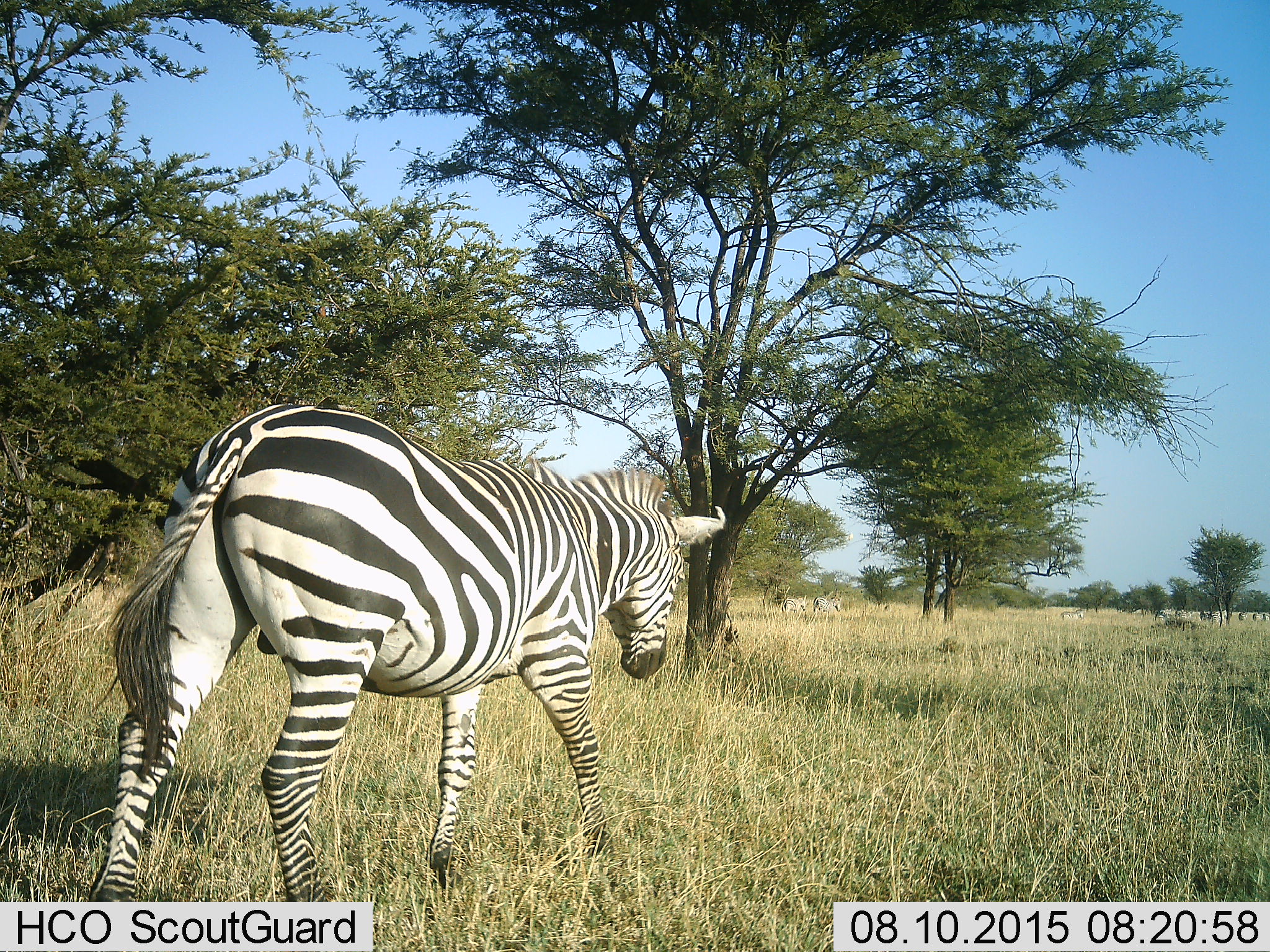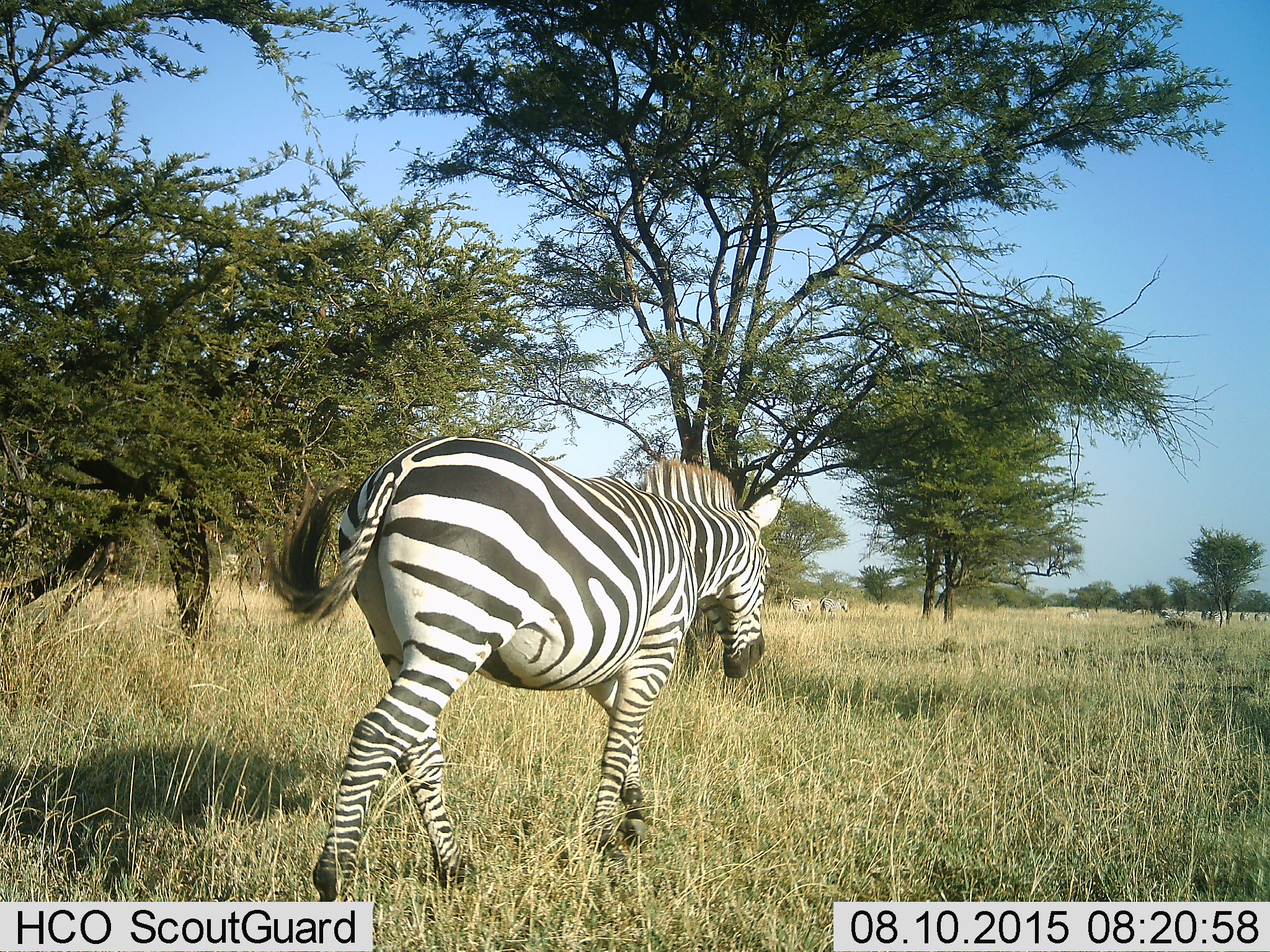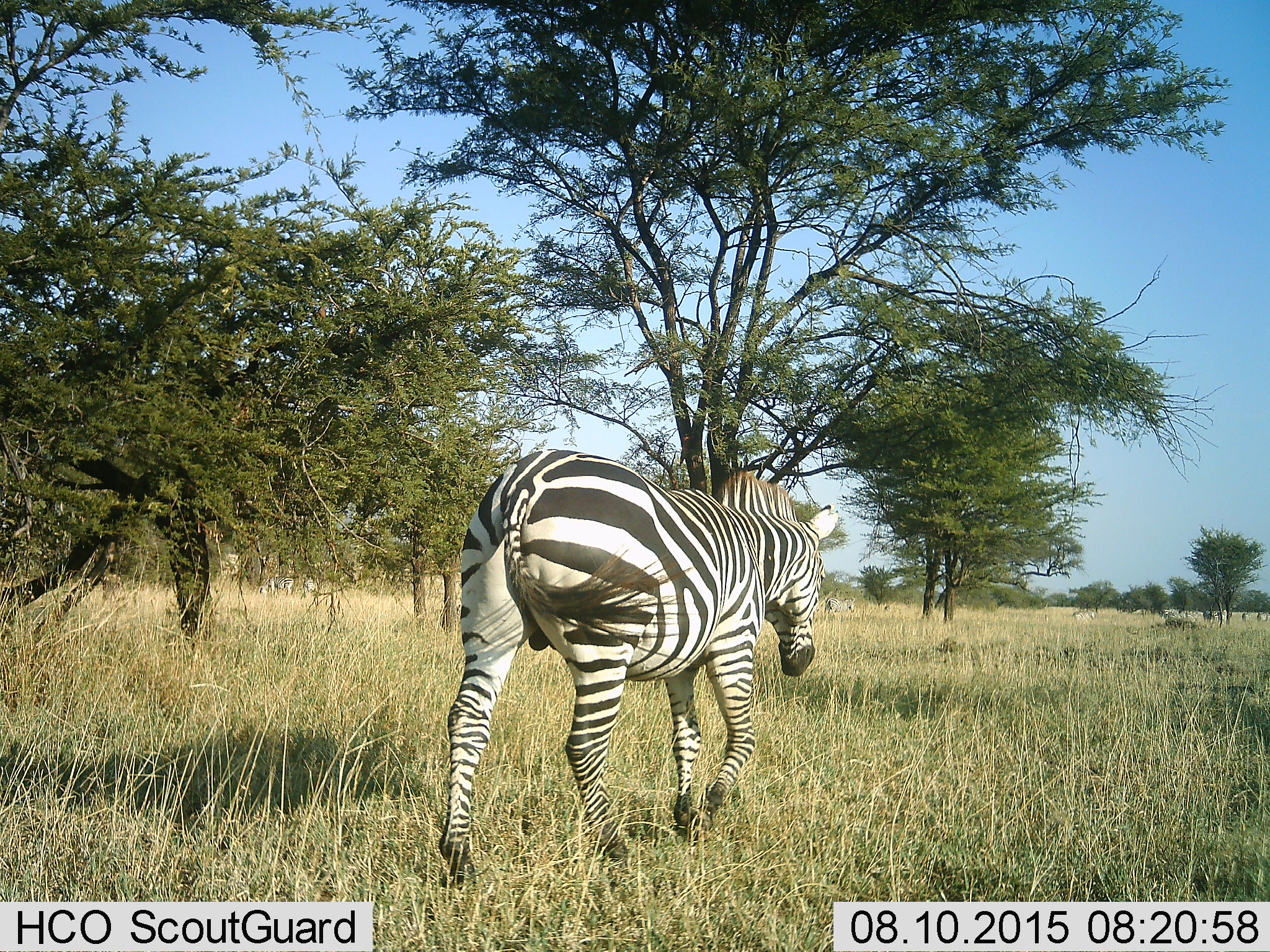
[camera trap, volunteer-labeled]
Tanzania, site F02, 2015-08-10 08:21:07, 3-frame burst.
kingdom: Animalia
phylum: Chordata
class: Mammalia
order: Perissodactyla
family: Equidae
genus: Equus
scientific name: Equus quagga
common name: plains zebra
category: zebra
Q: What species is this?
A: Zebra (plains zebra) (Equus quagga).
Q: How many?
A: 11-50.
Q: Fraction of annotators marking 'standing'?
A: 11%.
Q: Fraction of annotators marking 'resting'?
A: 0%.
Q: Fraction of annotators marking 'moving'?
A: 100%.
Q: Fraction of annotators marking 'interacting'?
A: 0%.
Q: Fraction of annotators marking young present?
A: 6%.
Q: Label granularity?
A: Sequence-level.